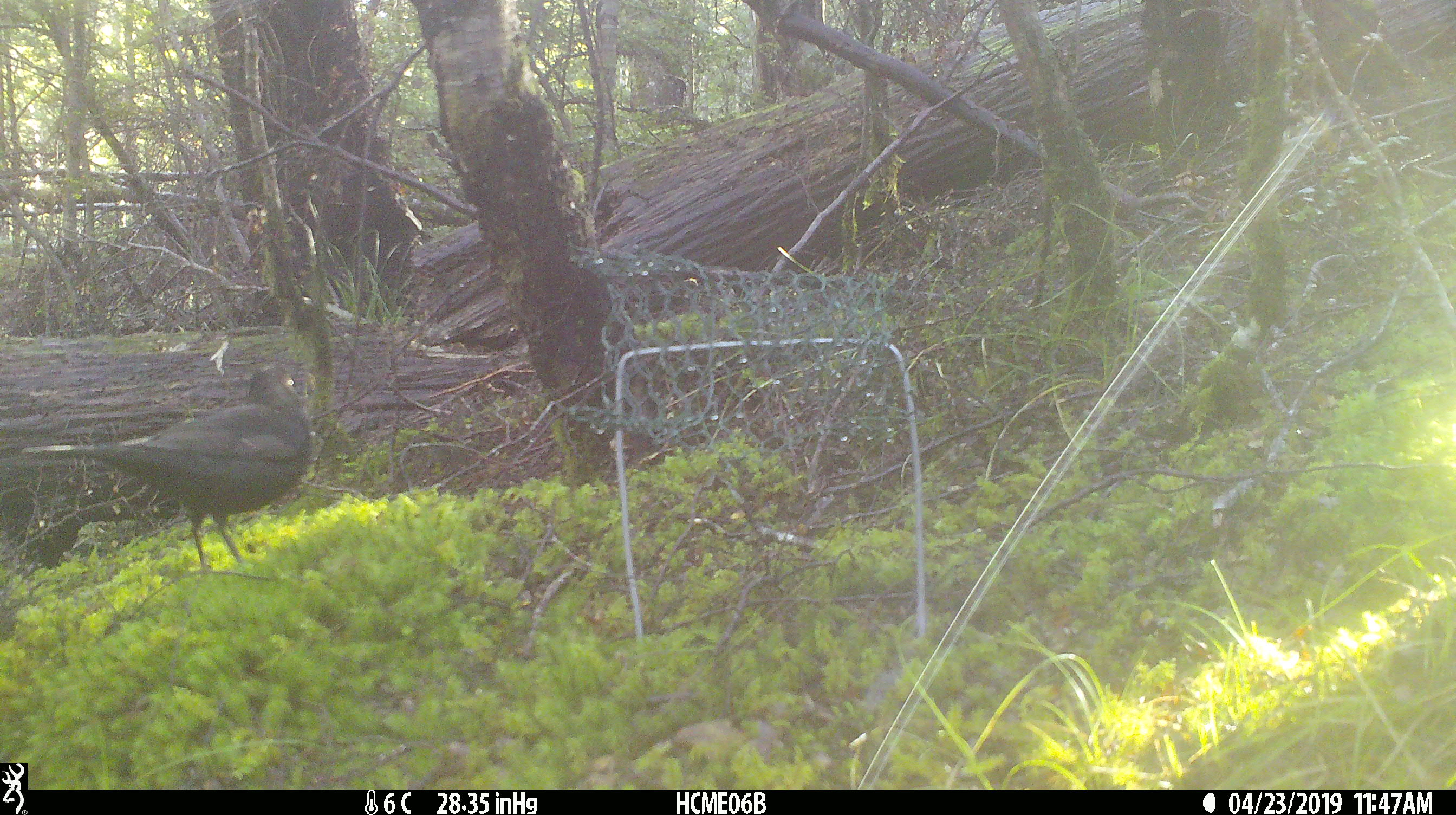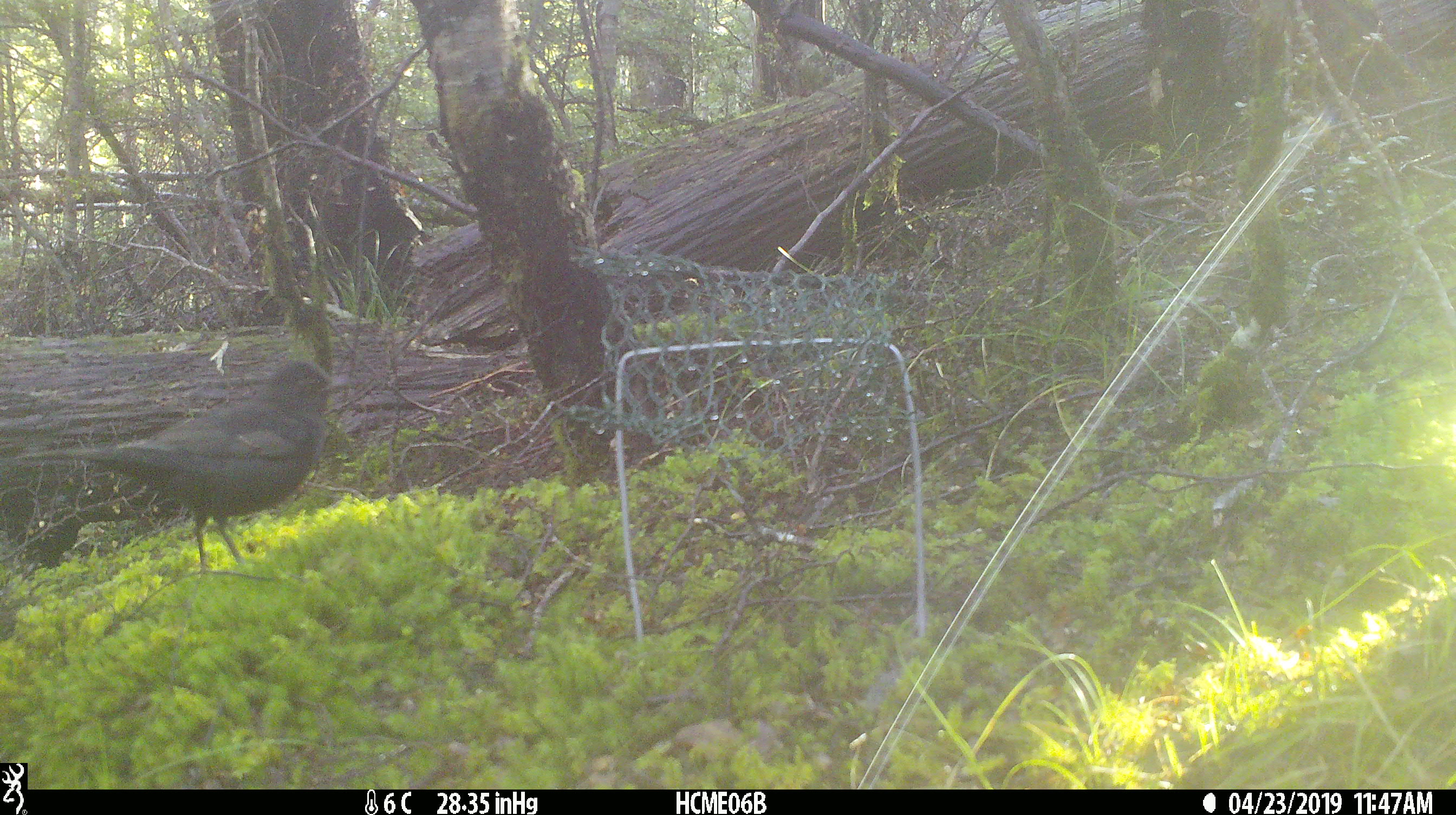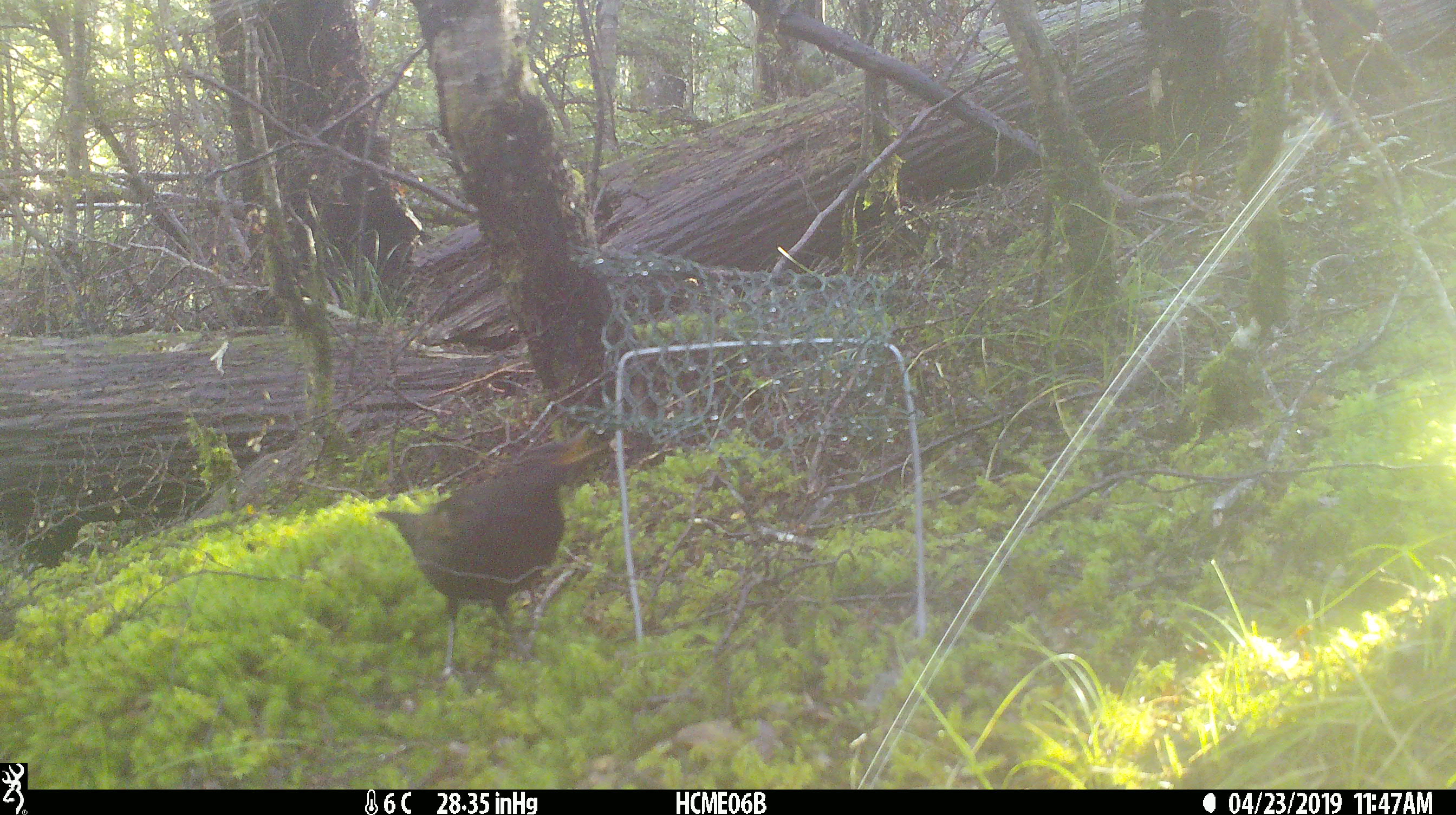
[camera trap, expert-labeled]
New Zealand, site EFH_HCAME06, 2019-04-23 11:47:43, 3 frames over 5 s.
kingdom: Animalia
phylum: Chordata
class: Aves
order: Passeriformes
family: Turdidae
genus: Turdus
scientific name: Turdus merula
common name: eurasian blackbird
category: blackbird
Blackbird (eurasian blackbird) (Turdus merula).